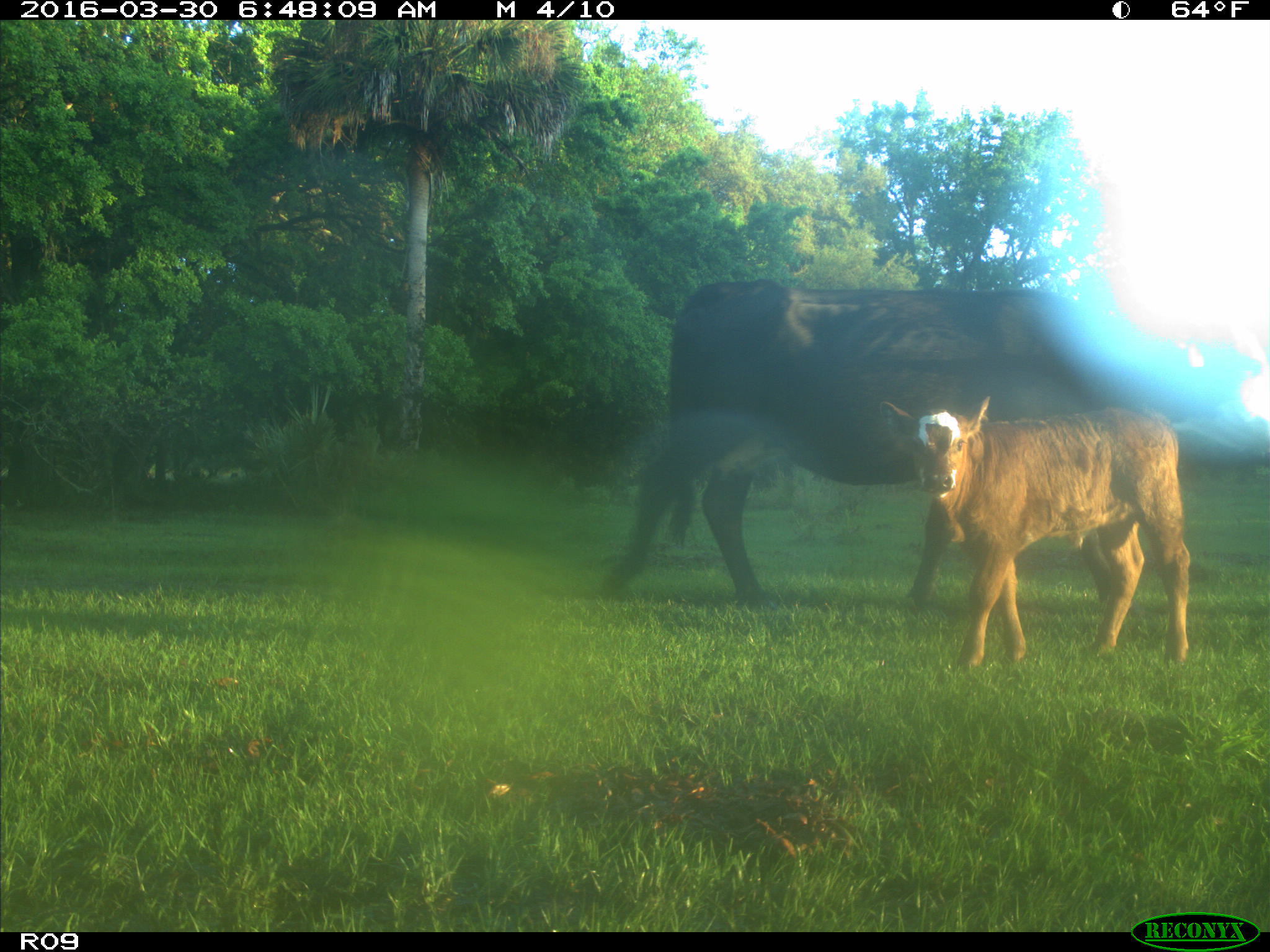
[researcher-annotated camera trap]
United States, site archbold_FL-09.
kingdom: Animalia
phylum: Chordata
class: Mammalia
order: Artiodactyla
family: Bovidae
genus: Bos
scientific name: Bos taurus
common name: domestic cow